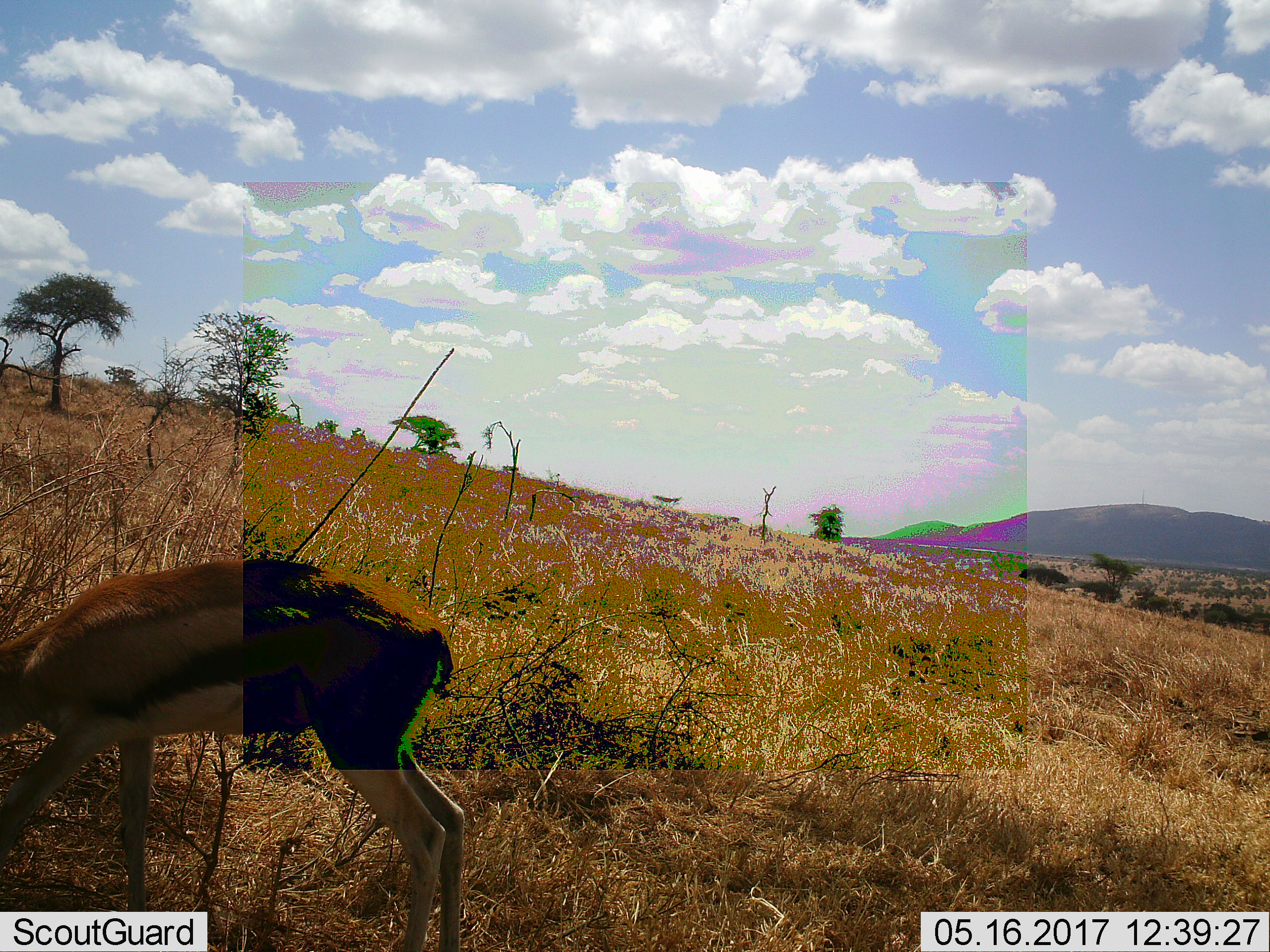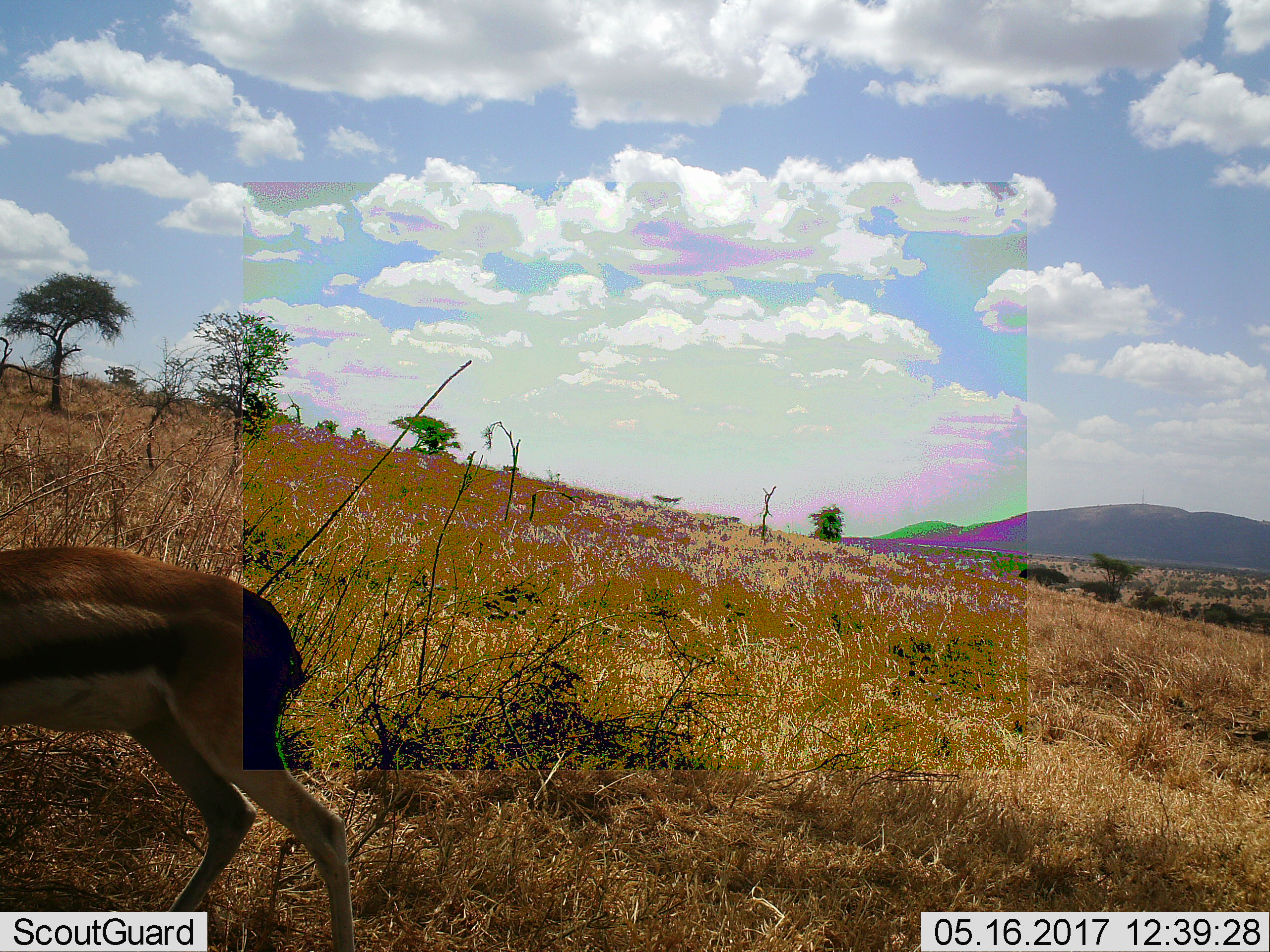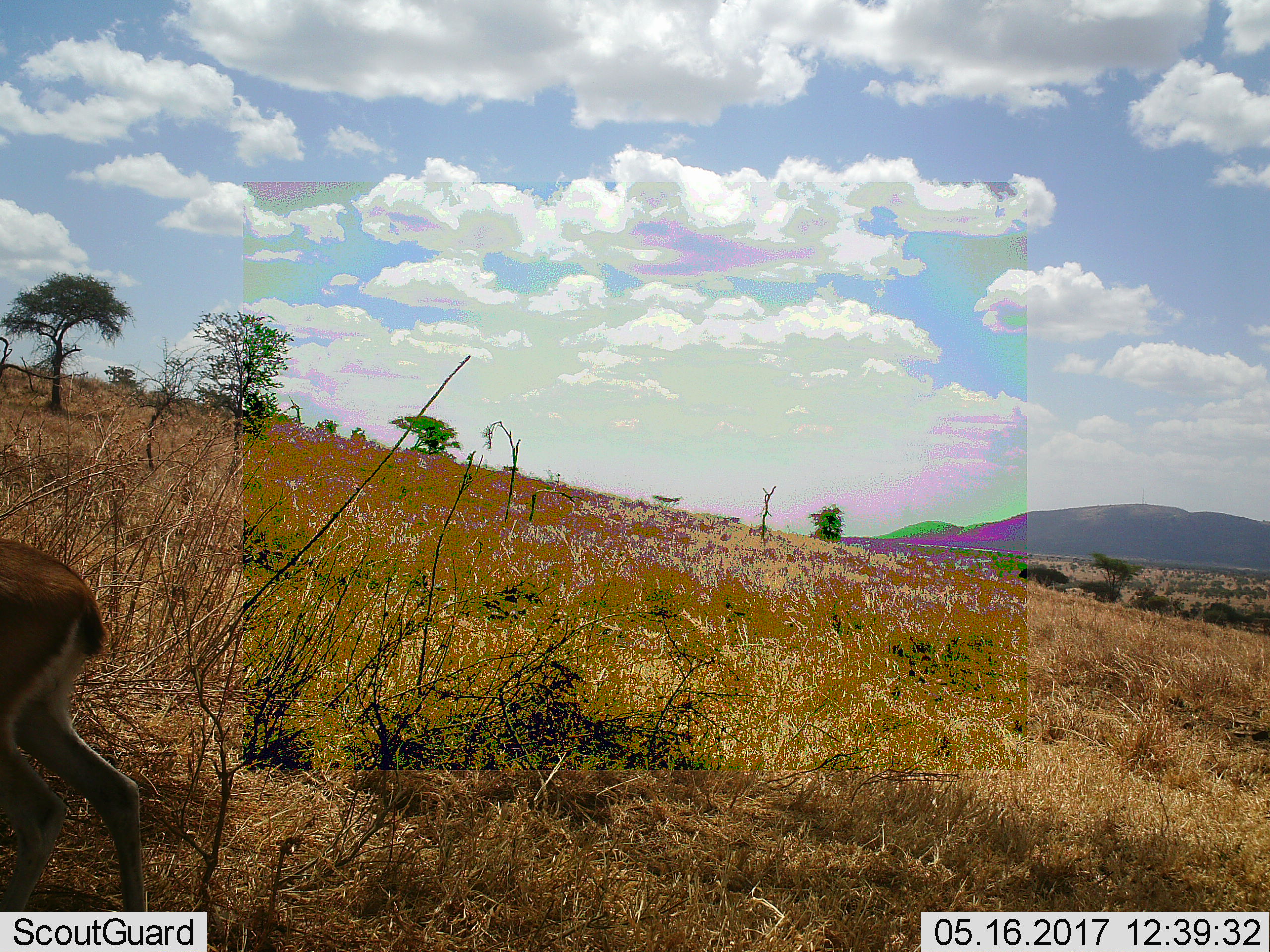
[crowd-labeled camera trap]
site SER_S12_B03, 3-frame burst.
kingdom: Animalia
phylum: Chordata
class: Mammalia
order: Artiodactyla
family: Bovidae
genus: Eudorcas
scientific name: Eudorcas thomsonii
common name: thomson's gazelle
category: gazellethomsons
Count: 1.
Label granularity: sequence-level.